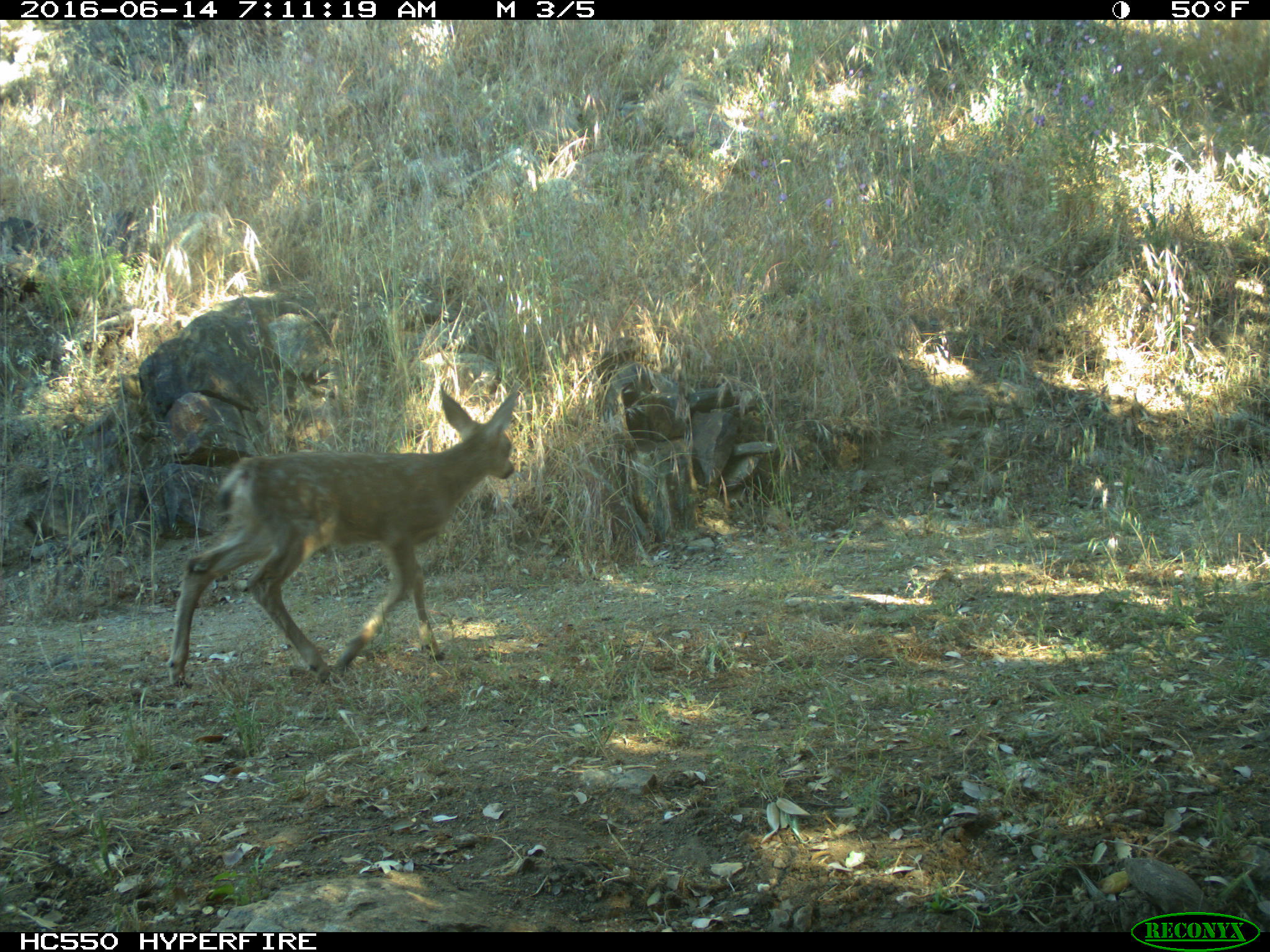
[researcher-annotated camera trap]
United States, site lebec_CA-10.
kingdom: Animalia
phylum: Chordata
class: Mammalia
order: Artiodactyla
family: Cervidae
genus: Odocoileus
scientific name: Odocoileus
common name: deer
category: unidentified deer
Unidentified deer (deer) (Odocoileus).